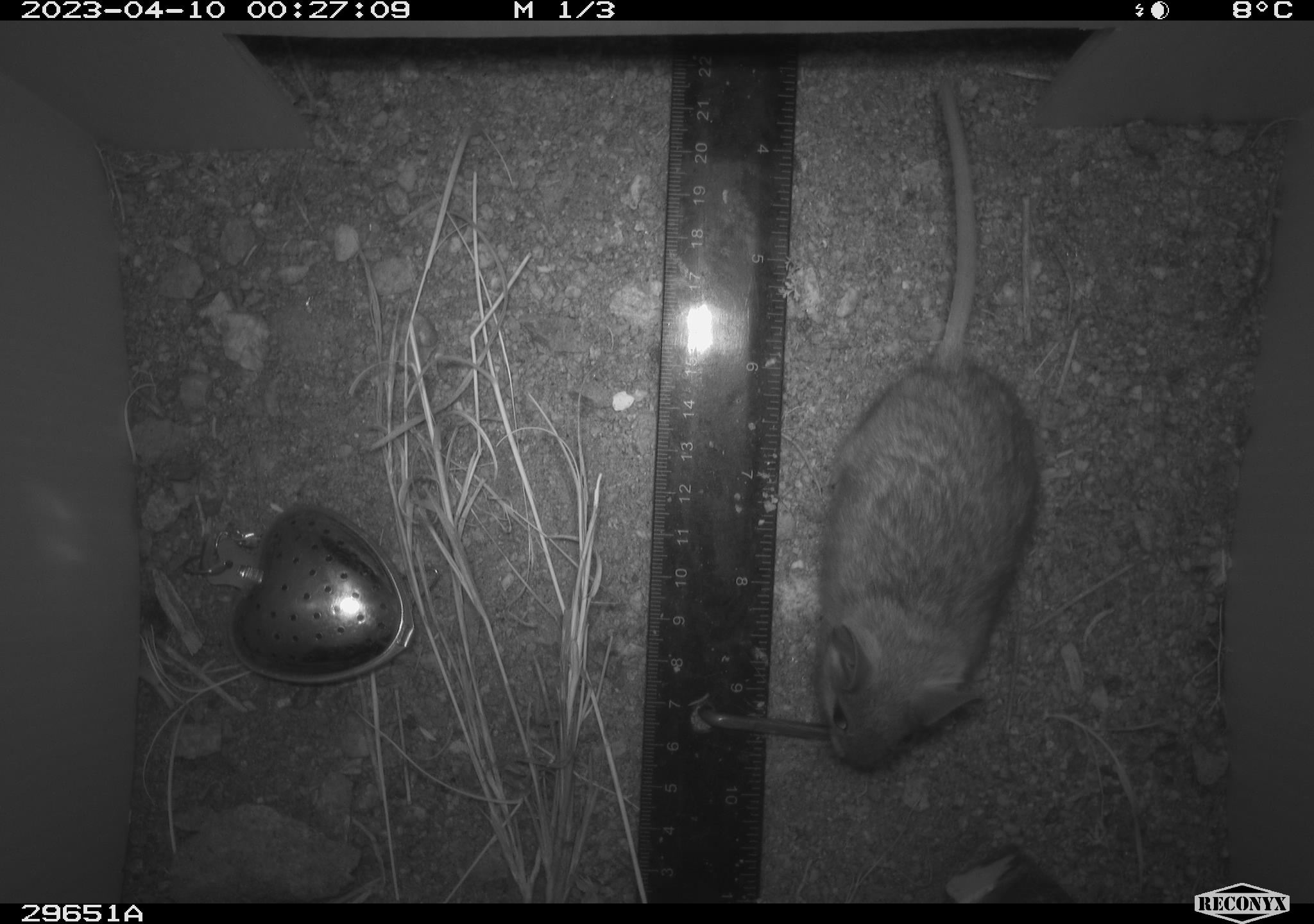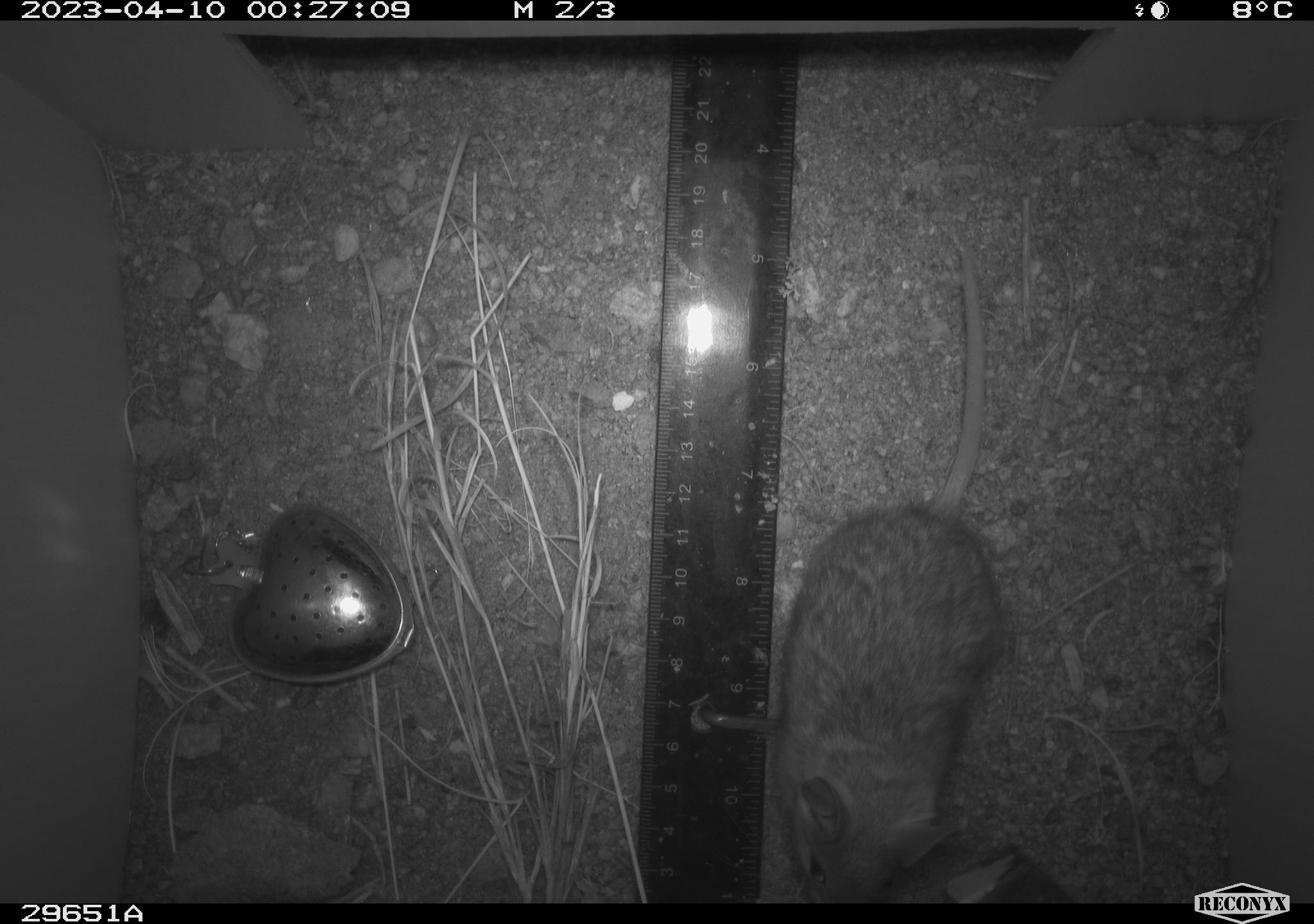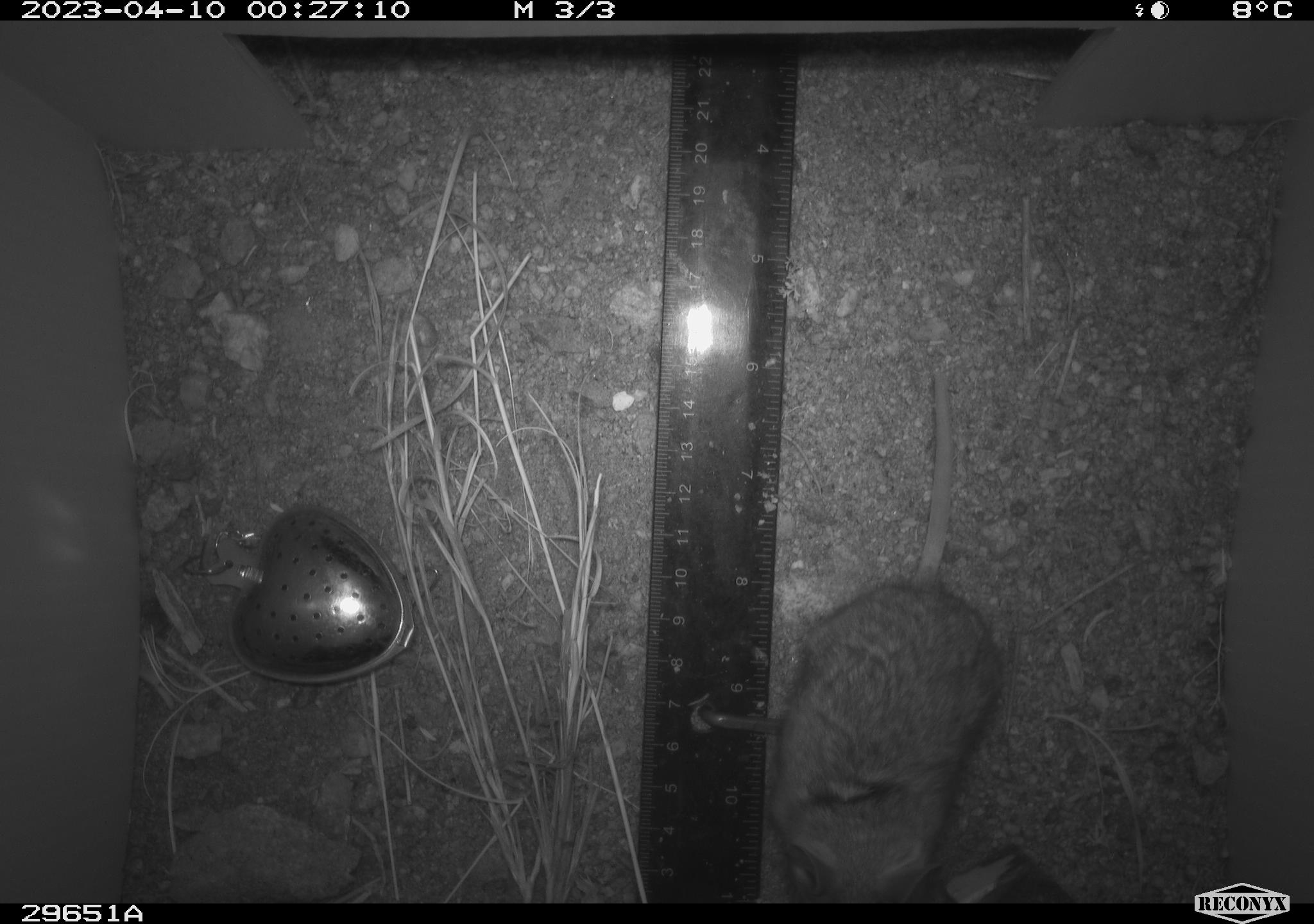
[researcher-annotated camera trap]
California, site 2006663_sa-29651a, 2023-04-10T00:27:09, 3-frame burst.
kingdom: Animalia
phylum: Chordata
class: Mammalia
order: Rodentia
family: Cricetidae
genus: Peromyscus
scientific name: Peromyscus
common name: deer mice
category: peromyscus species